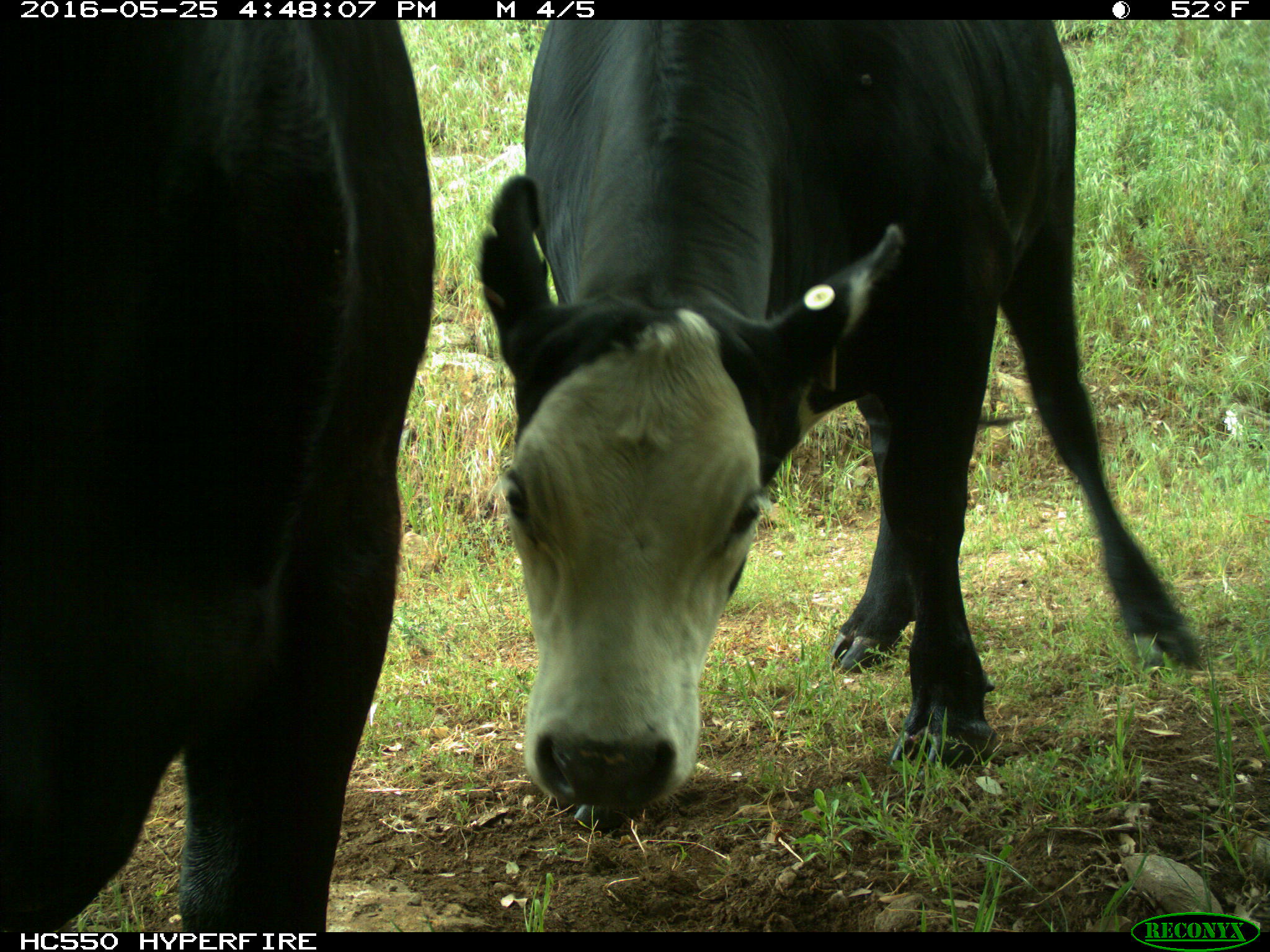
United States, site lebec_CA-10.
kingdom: Animalia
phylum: Chordata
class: Mammalia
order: Artiodactyla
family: Bovidae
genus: Bos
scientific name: Bos taurus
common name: domestic cow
Bos taurus (domestic cow).